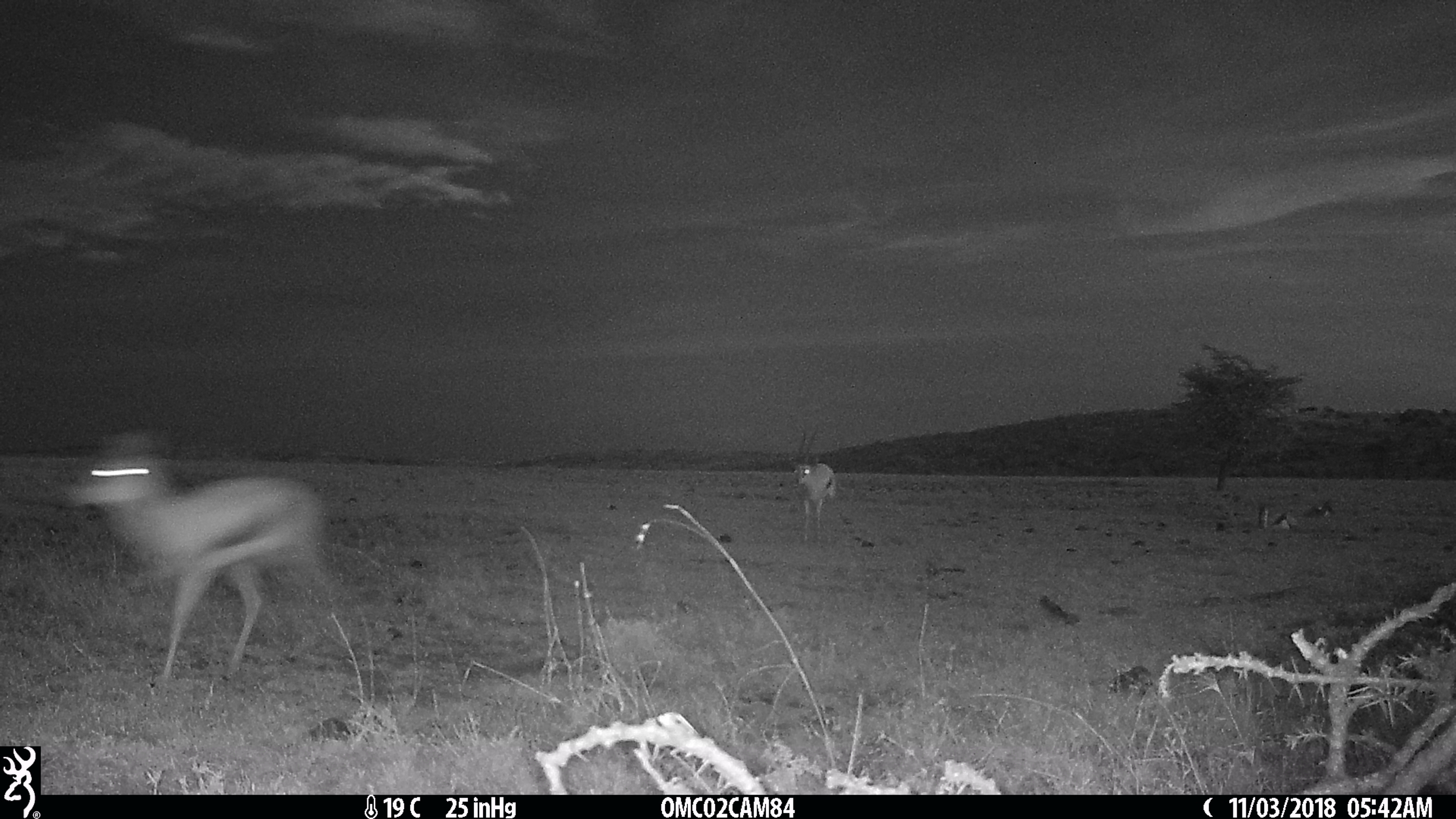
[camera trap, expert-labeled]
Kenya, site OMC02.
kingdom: Animalia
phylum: Chordata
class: Mammalia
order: Artiodactyla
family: Bovidae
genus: Eudorcas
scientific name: Eudorcas thomsonii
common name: thomon's gazelle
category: gazelle thomsons